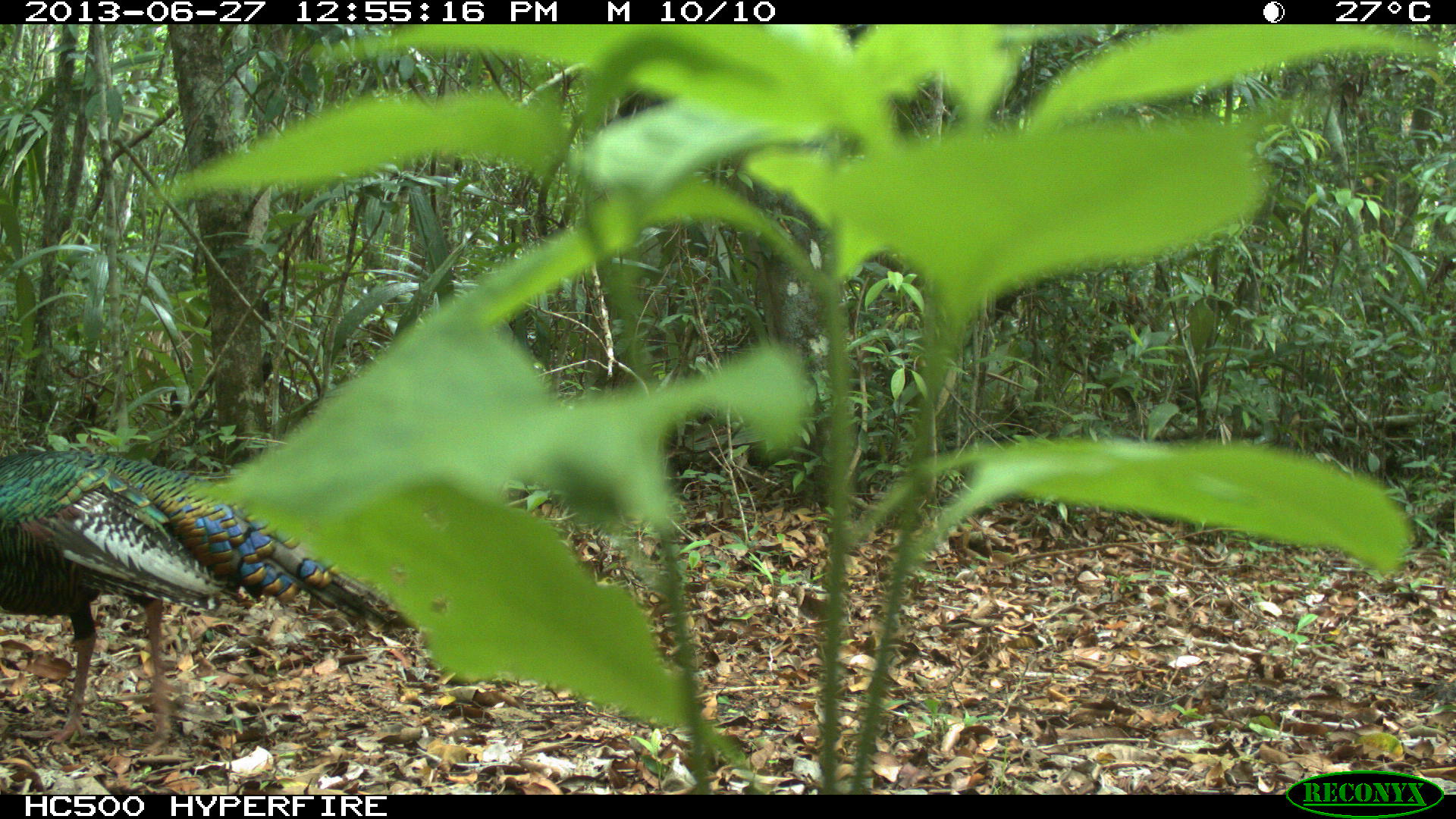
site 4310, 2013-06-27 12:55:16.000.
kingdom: Animalia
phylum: Chordata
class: Aves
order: Galliformes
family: Phasianidae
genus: Meleagris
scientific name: Meleagris ocellata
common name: ocellated turkey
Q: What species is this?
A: Meleagris ocellata (ocellated turkey).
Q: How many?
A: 1.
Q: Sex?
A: Male.